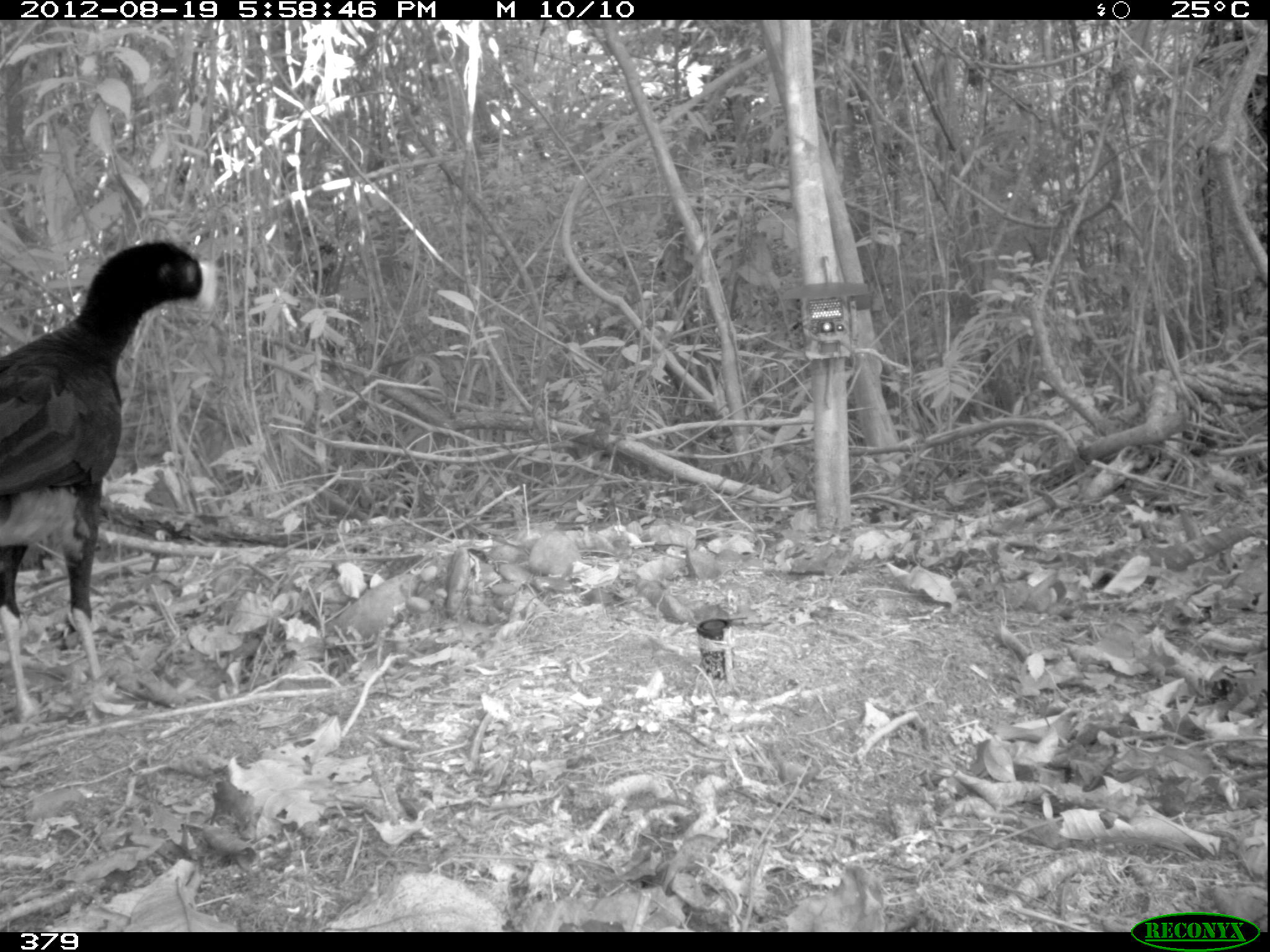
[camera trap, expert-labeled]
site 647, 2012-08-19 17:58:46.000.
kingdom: Animalia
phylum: Chordata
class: Aves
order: Galliformes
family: Cracidae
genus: Mitu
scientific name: Mitu tuberosum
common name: razor-billed curassow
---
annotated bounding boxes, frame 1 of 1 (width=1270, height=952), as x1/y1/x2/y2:
mitu tuberosum: 0/240/213/722